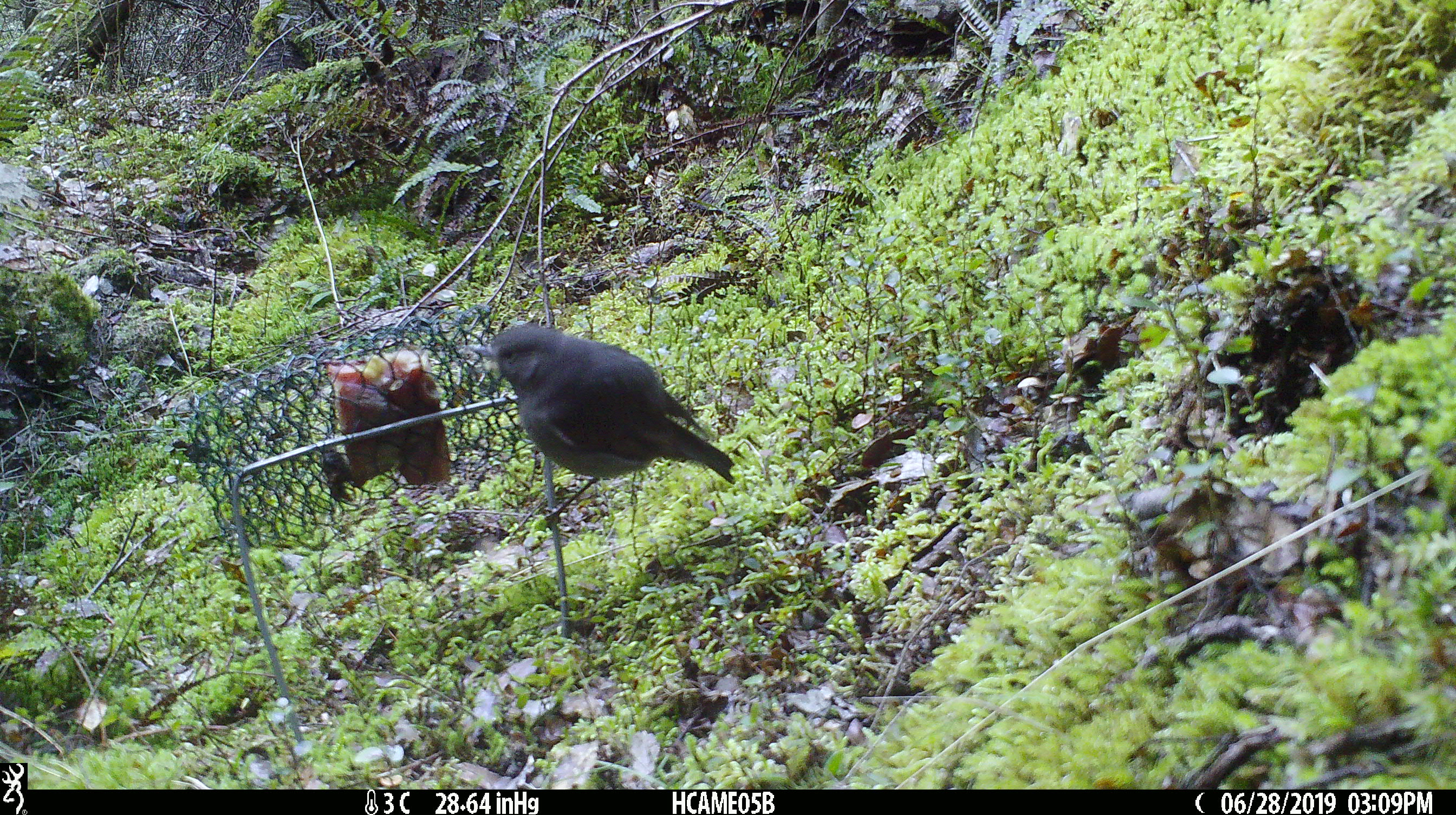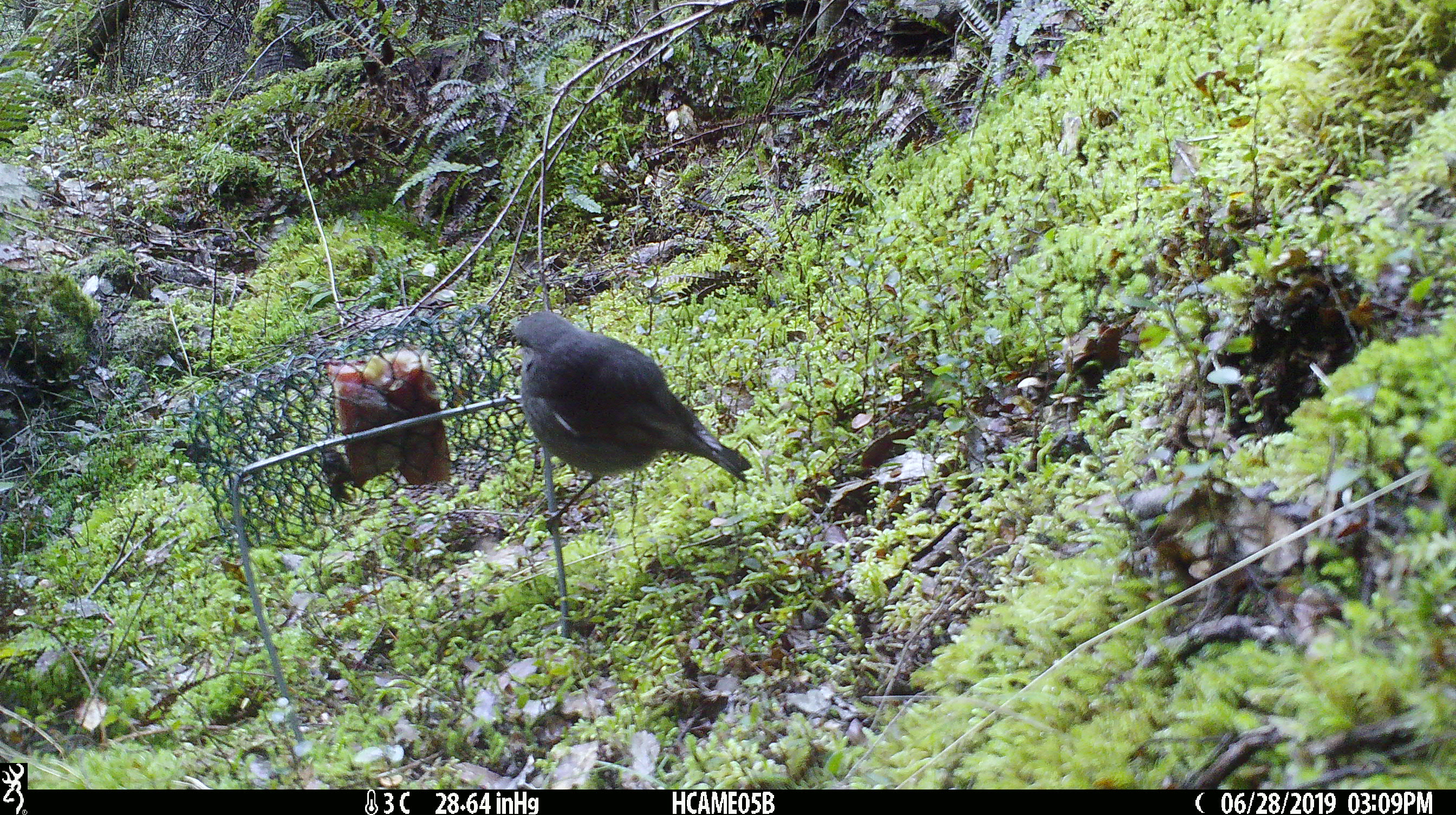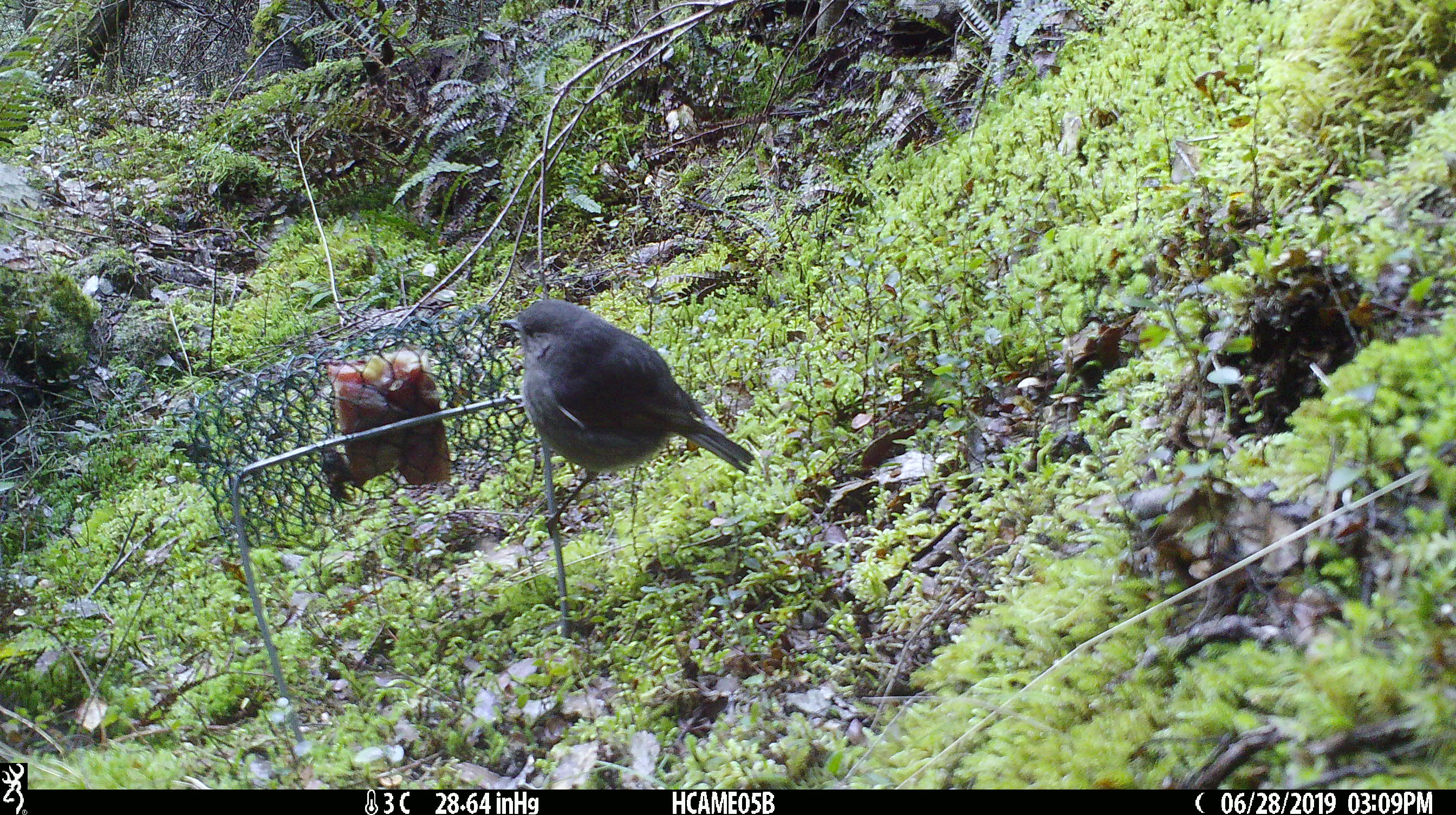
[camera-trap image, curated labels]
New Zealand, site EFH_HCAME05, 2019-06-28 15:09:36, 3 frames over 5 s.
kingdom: Animalia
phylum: Chordata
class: Aves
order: Passeriformes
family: Petroicidae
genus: Petroica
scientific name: Petroica australis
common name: new zealand robin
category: robin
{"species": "robin (new zealand robin) (Petroica australis)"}